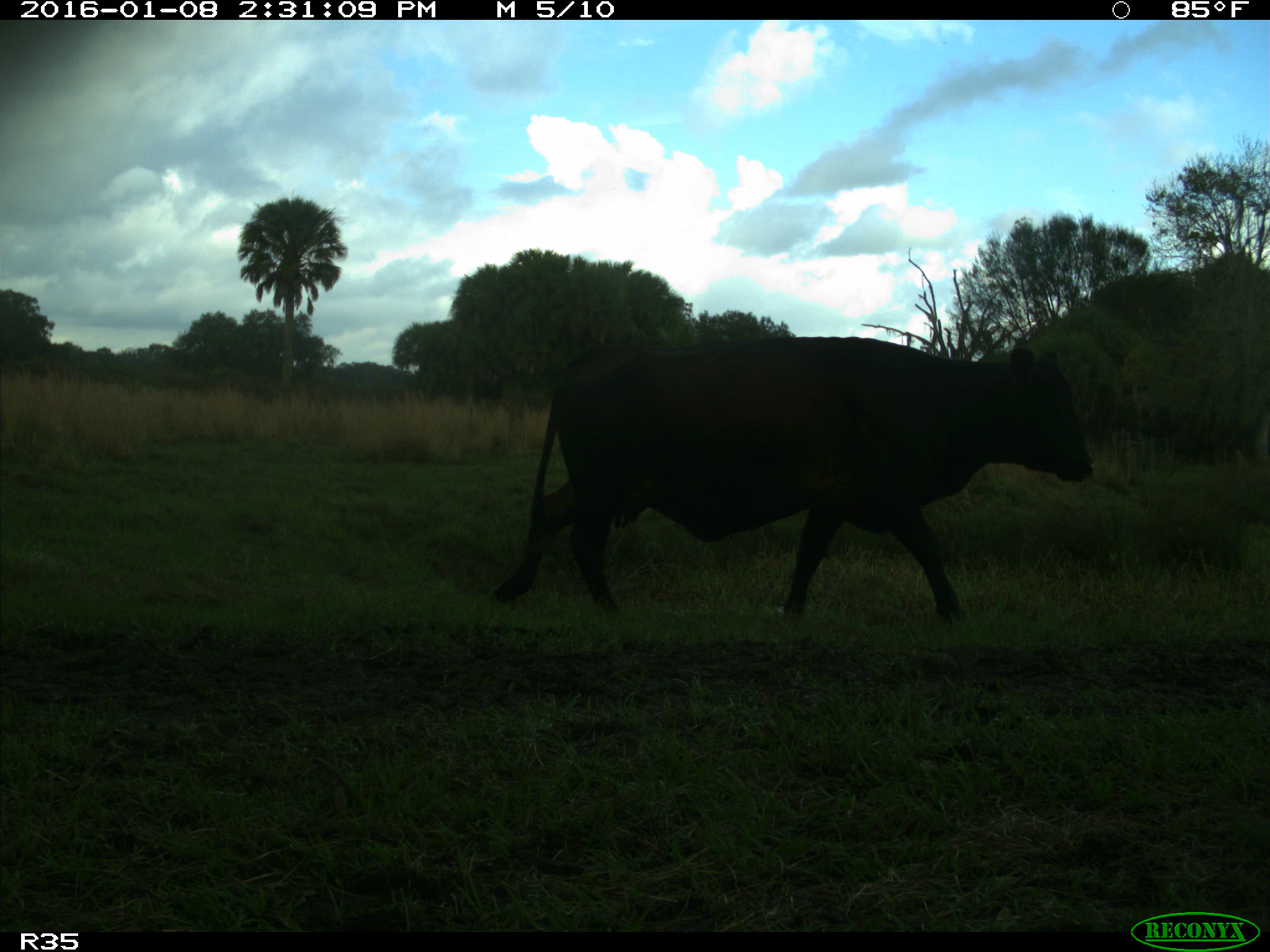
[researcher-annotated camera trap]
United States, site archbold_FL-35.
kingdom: Animalia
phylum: Chordata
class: Mammalia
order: Artiodactyla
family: Bovidae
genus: Bos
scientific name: Bos taurus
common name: domestic cow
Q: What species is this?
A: Bos taurus (domestic cow).